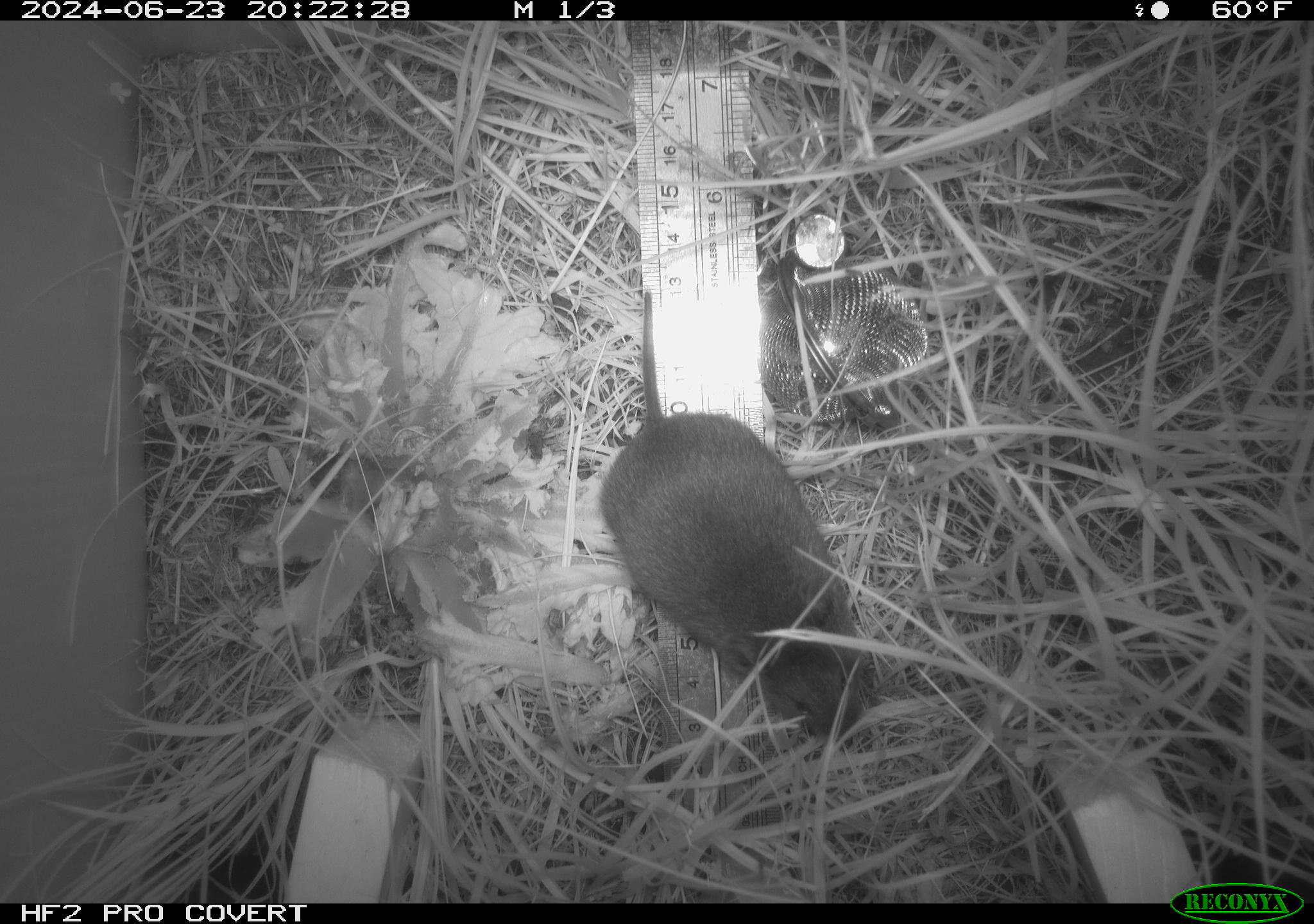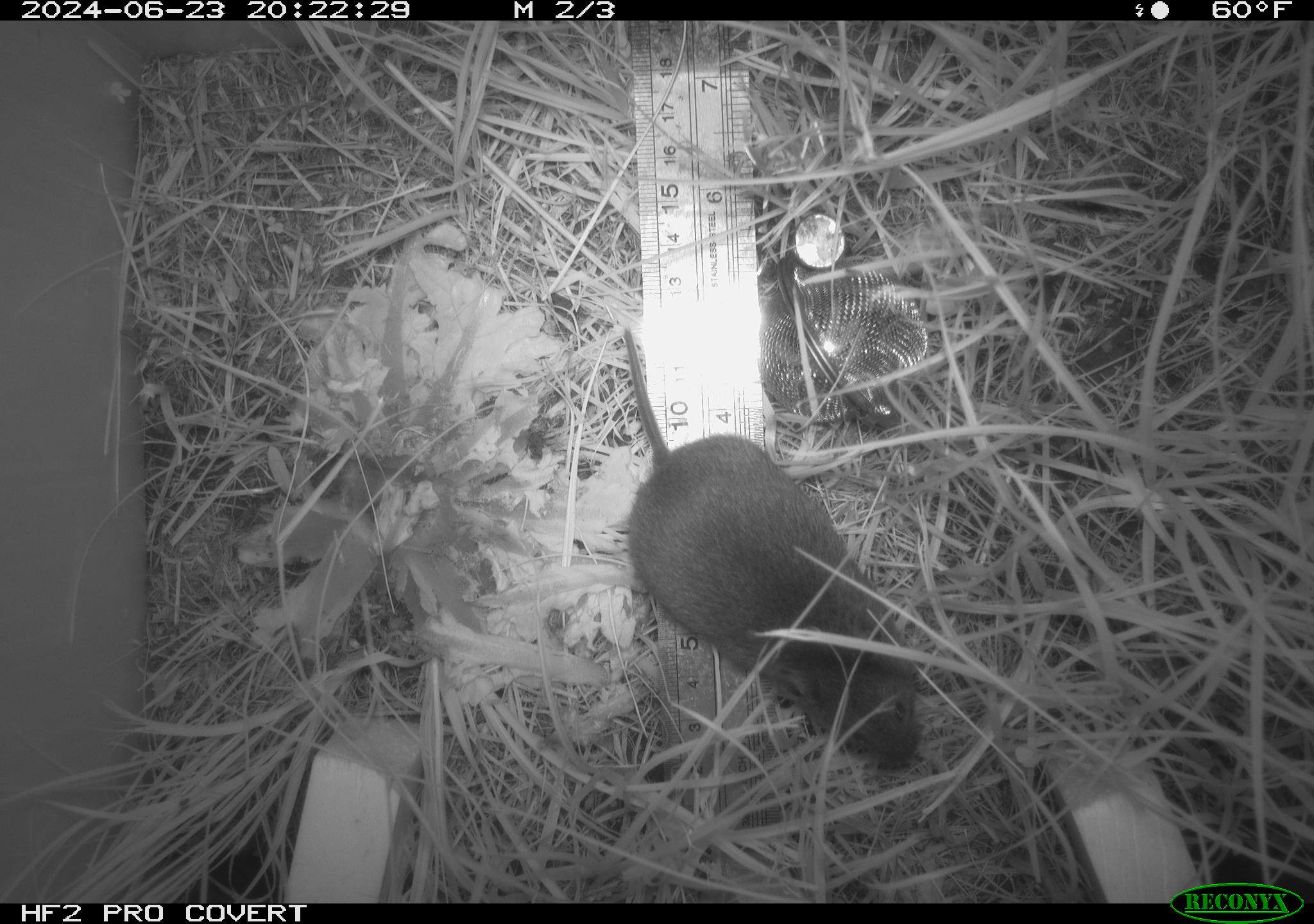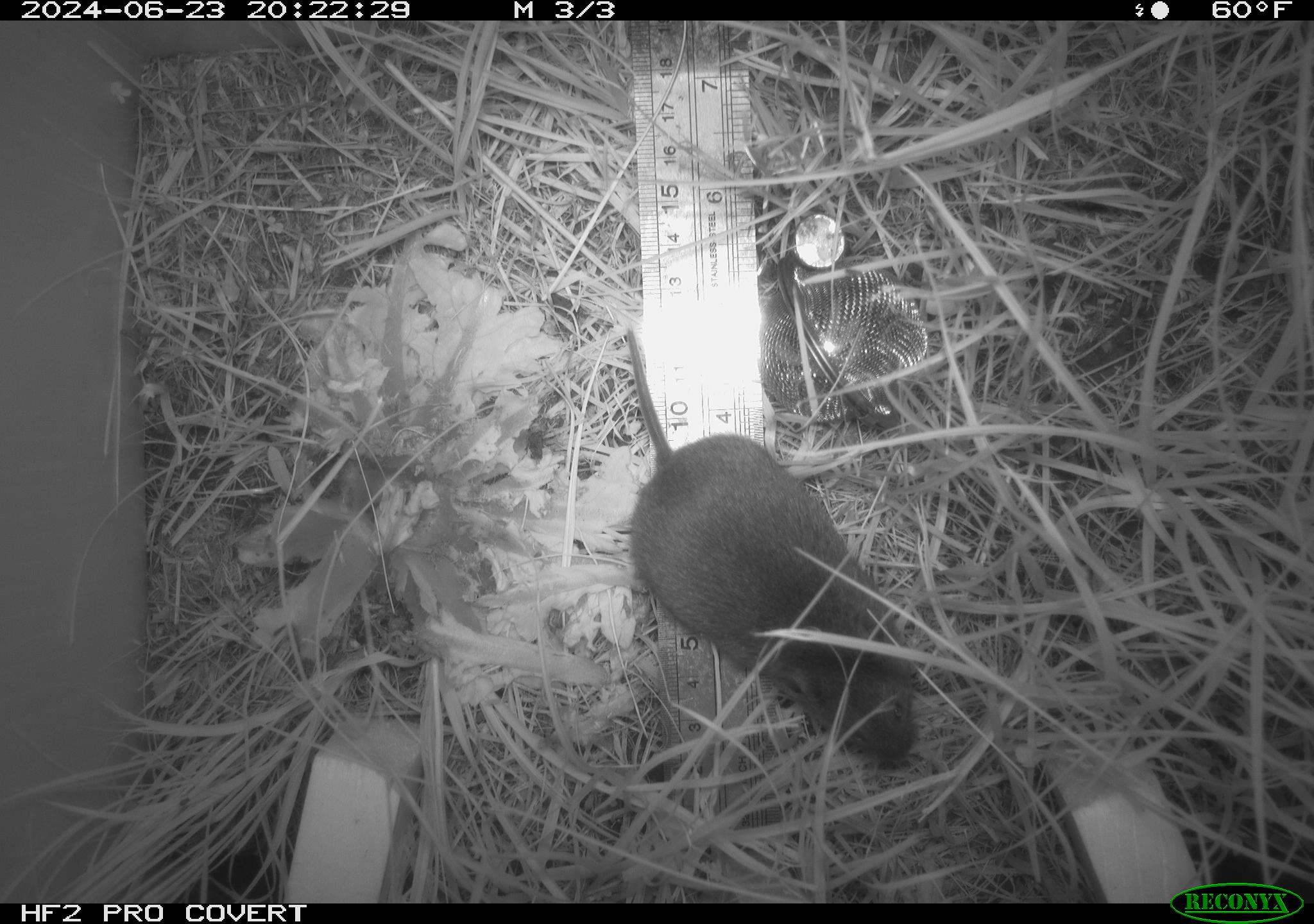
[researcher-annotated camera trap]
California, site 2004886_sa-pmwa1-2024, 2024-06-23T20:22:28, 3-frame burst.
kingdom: Animalia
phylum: Chordata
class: Mammalia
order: Rodentia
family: Cricetidae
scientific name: Arvicolinae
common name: voles, lemmings, and muskrats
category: arvicolinae subfamily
Arvicolinae subfamily (voles, lemmings, and muskrats) (Arvicolinae).